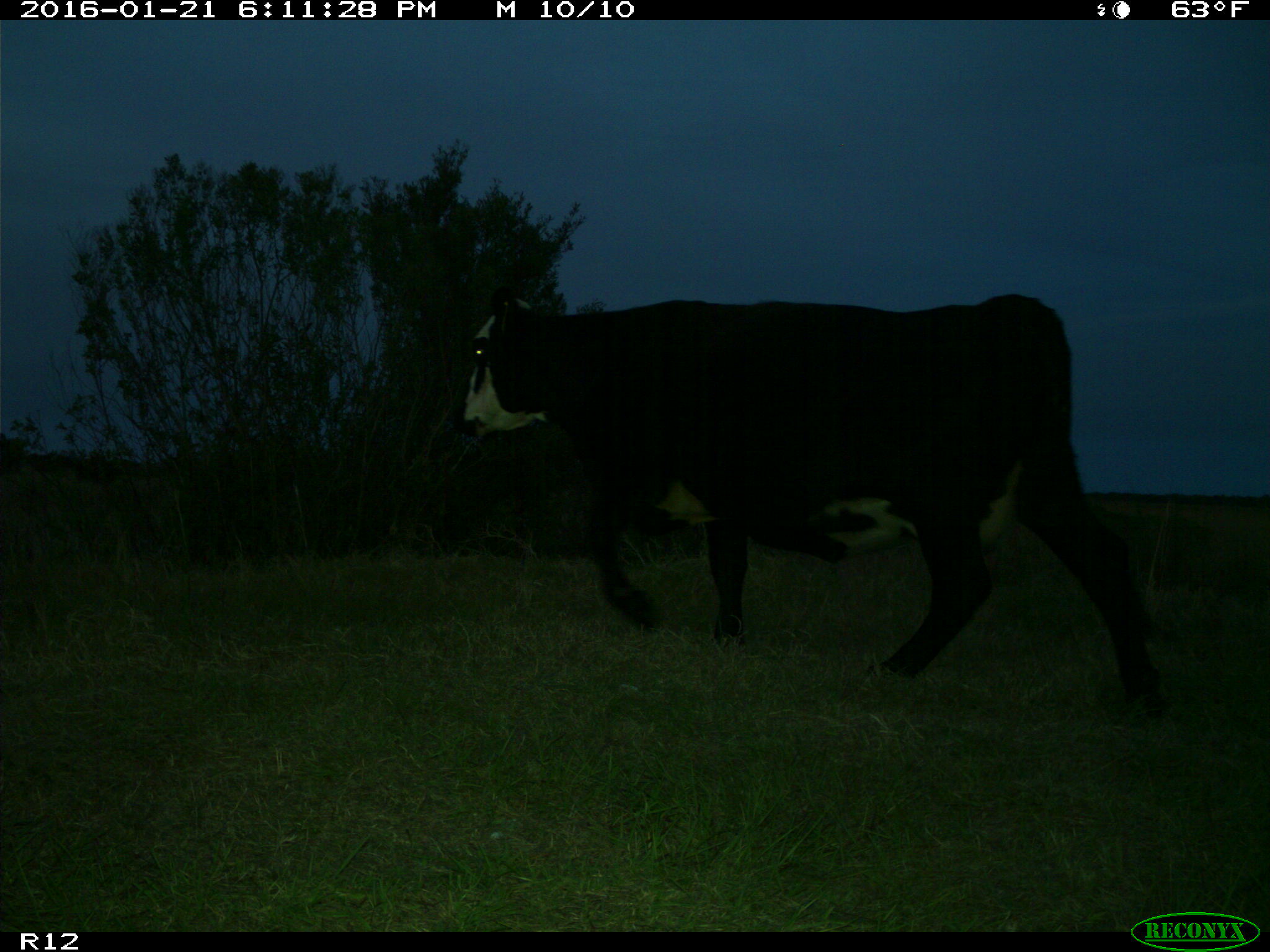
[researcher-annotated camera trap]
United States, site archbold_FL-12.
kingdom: Animalia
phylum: Chordata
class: Mammalia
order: Artiodactyla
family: Bovidae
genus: Bos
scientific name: Bos taurus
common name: domestic cow